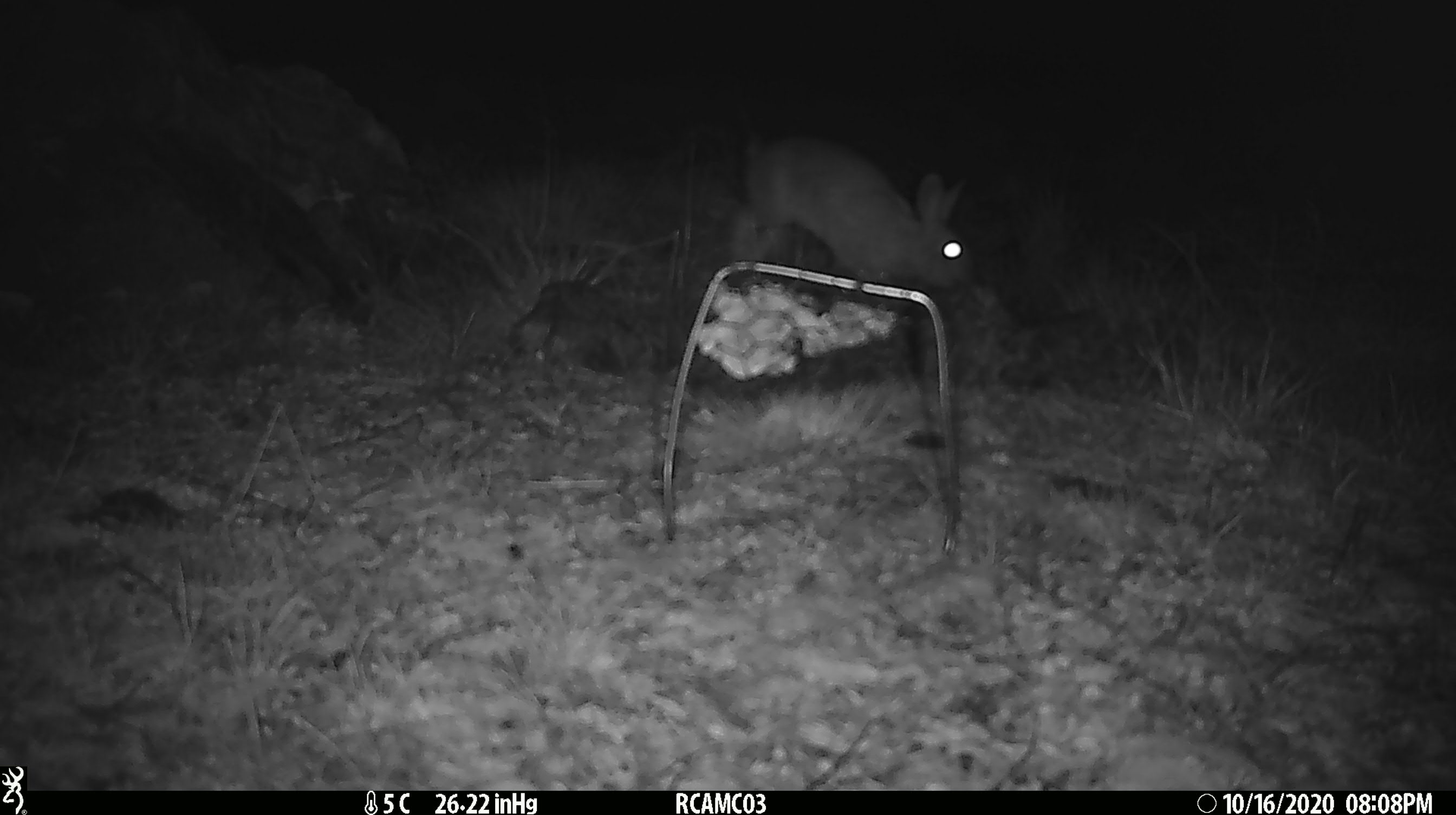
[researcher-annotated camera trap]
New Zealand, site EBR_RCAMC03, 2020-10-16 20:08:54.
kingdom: Animalia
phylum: Chordata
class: Mammalia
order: Lagomorpha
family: Leporidae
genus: Lepus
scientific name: Lepus europaeus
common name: brown hare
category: hare